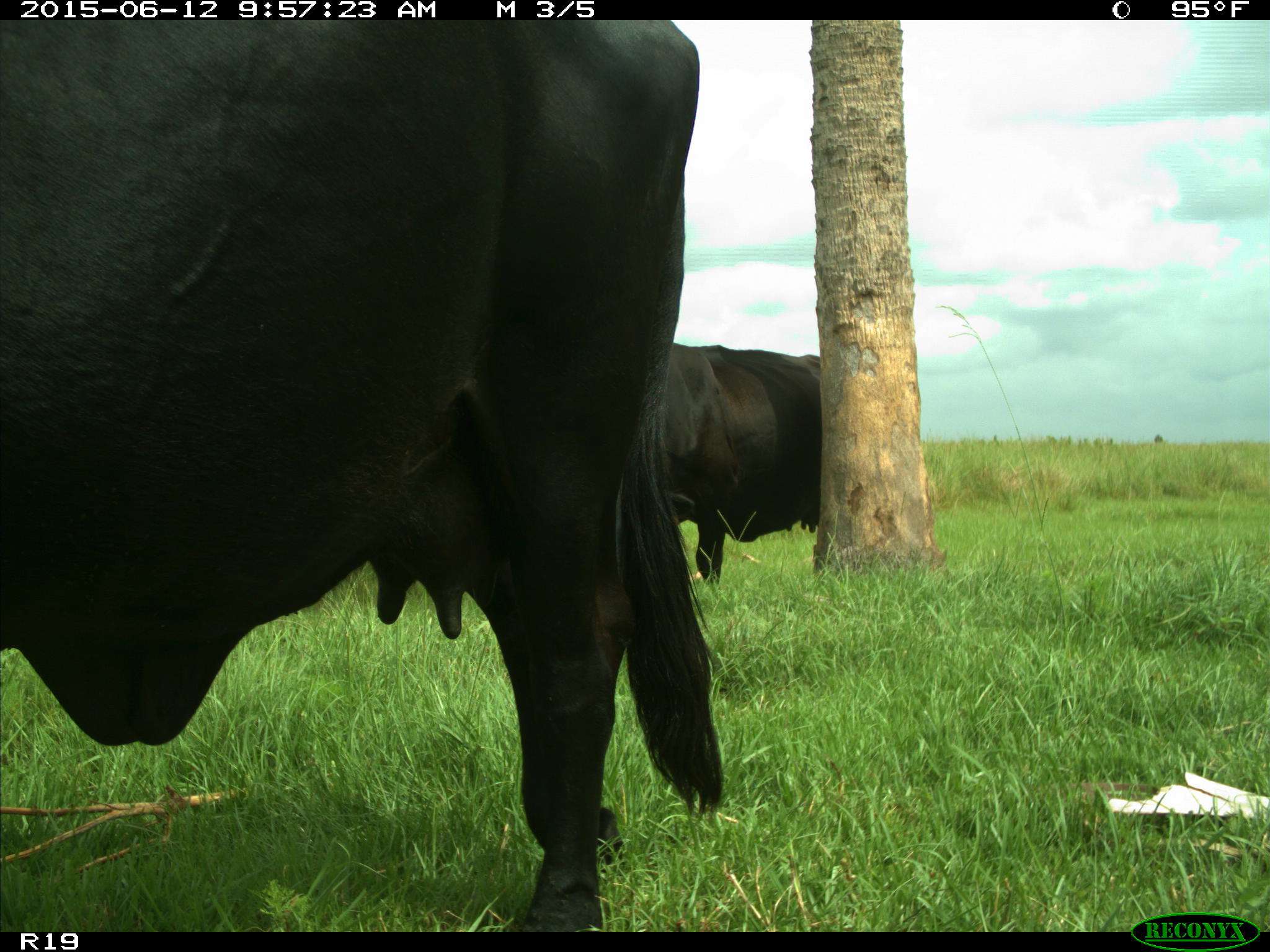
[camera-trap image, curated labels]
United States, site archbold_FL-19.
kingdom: Animalia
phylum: Chordata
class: Mammalia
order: Artiodactyla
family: Bovidae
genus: Bos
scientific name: Bos taurus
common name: domestic cow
Bos taurus (domestic cow).